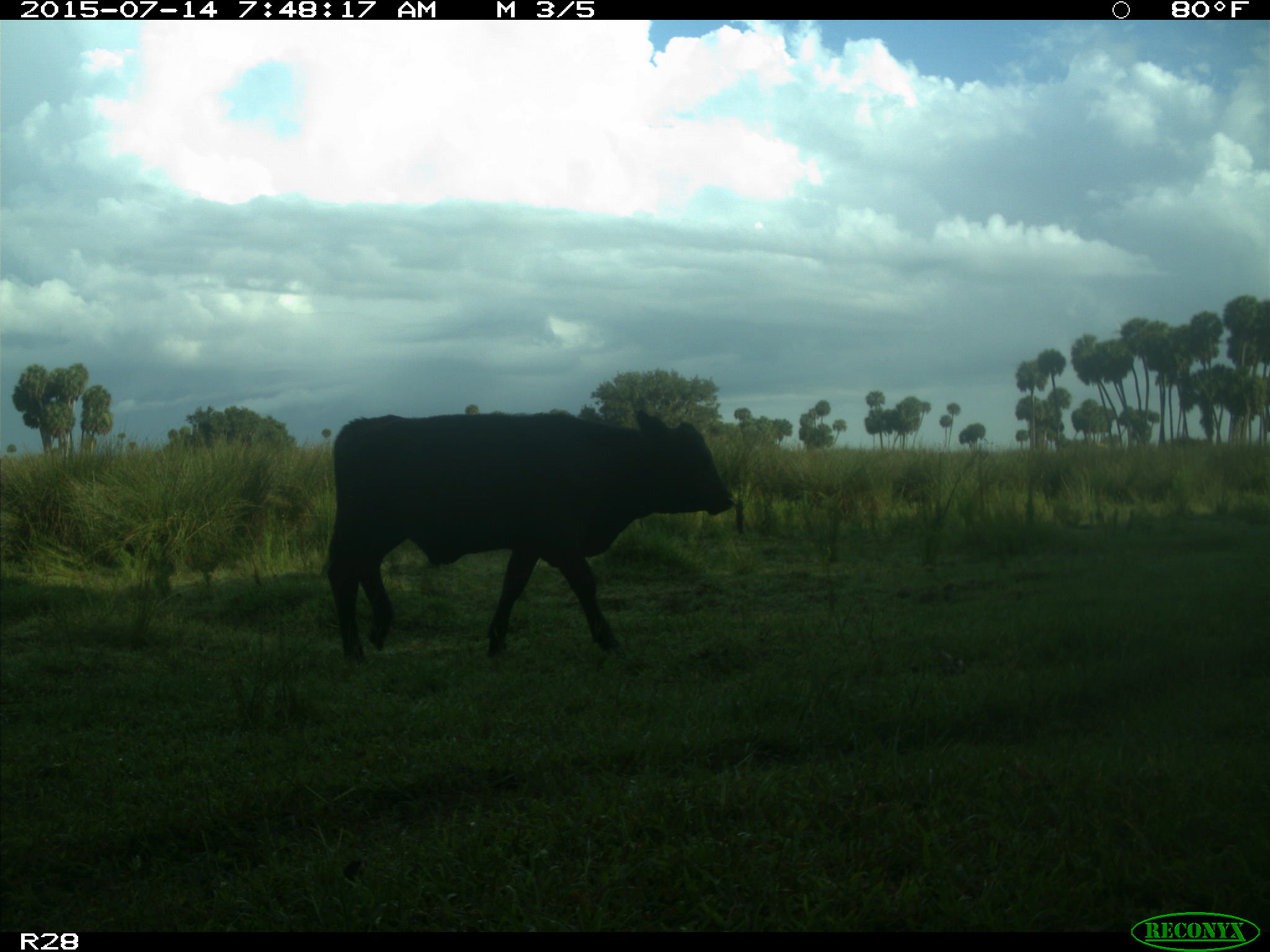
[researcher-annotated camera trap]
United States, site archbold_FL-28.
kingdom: Animalia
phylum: Chordata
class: Mammalia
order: Artiodactyla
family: Bovidae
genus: Bos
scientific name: Bos taurus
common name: domestic cow